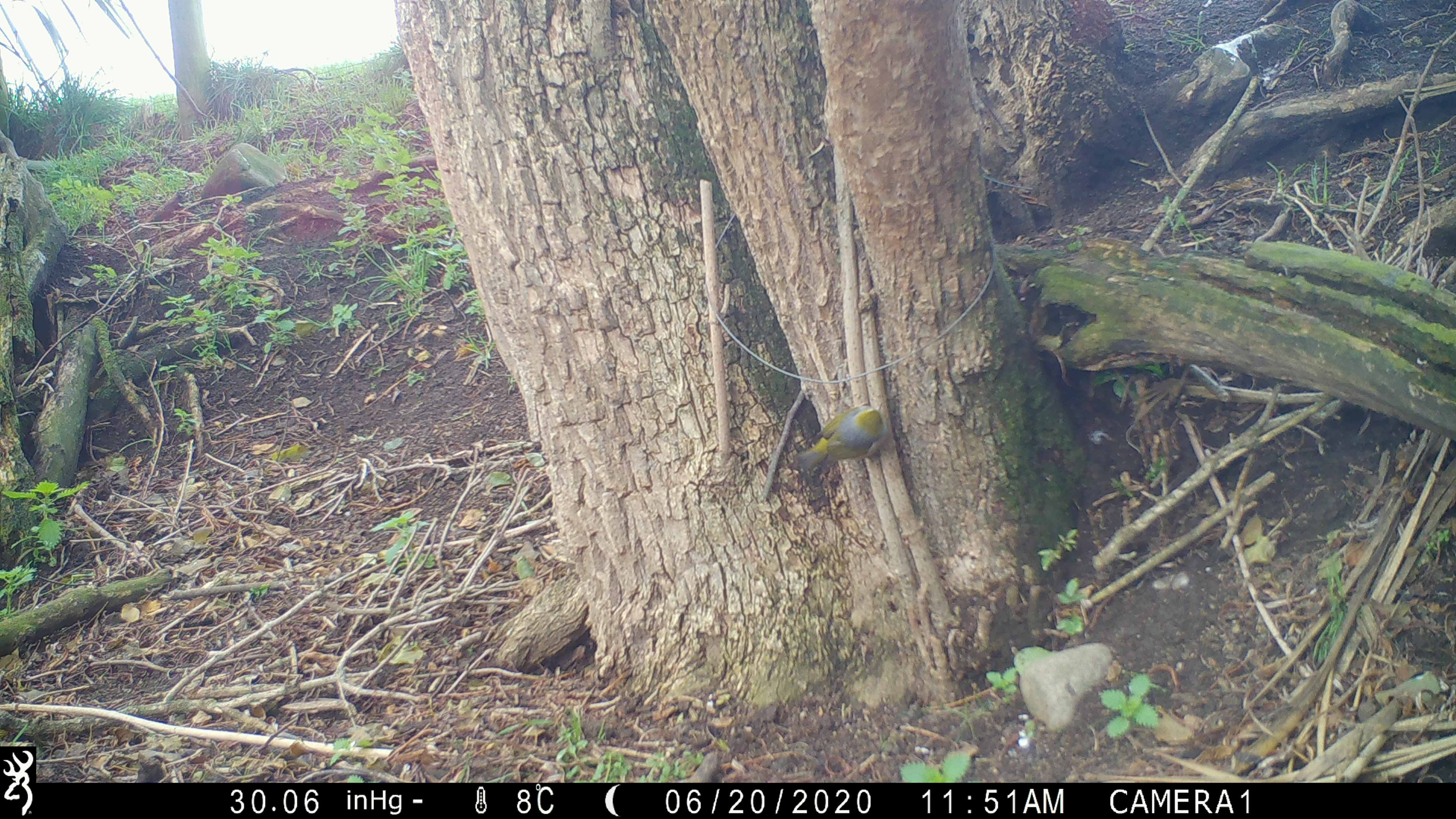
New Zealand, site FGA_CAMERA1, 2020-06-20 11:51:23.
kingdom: Animalia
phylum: Chordata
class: Aves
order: Passeriformes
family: Zosteropidae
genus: Zosterops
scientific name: Zosterops lateralis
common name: silvereye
Silvereye (Zosterops lateralis).